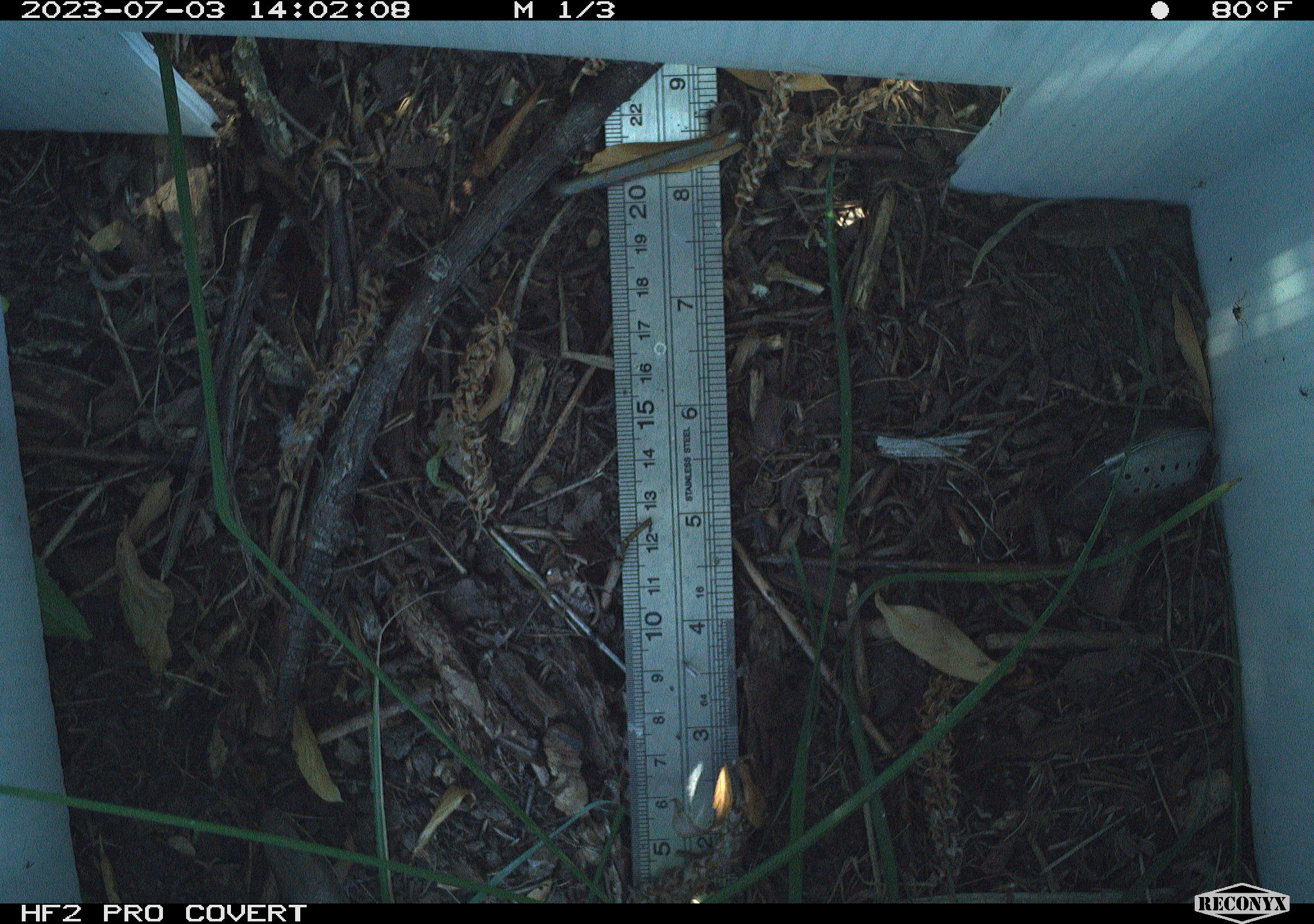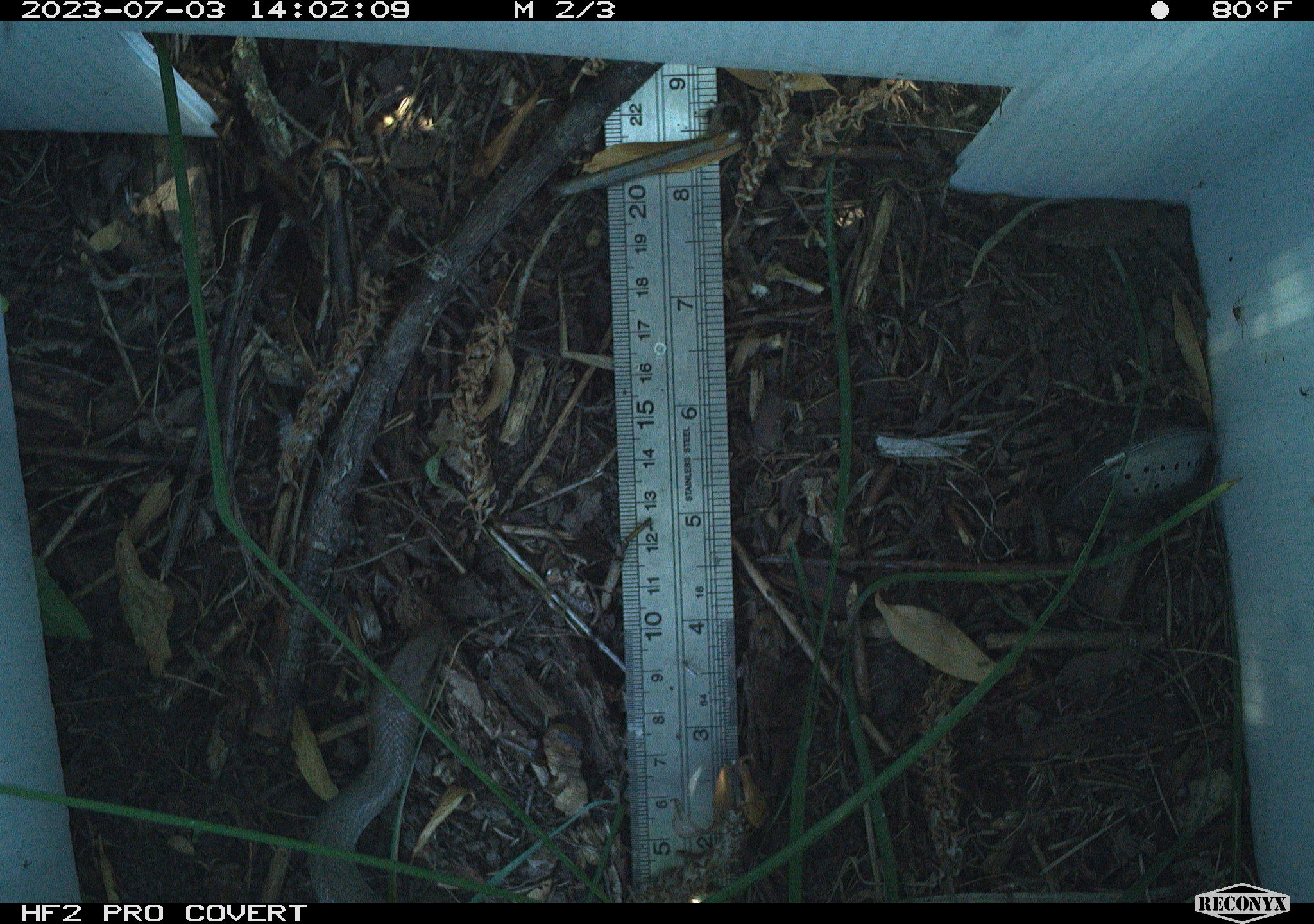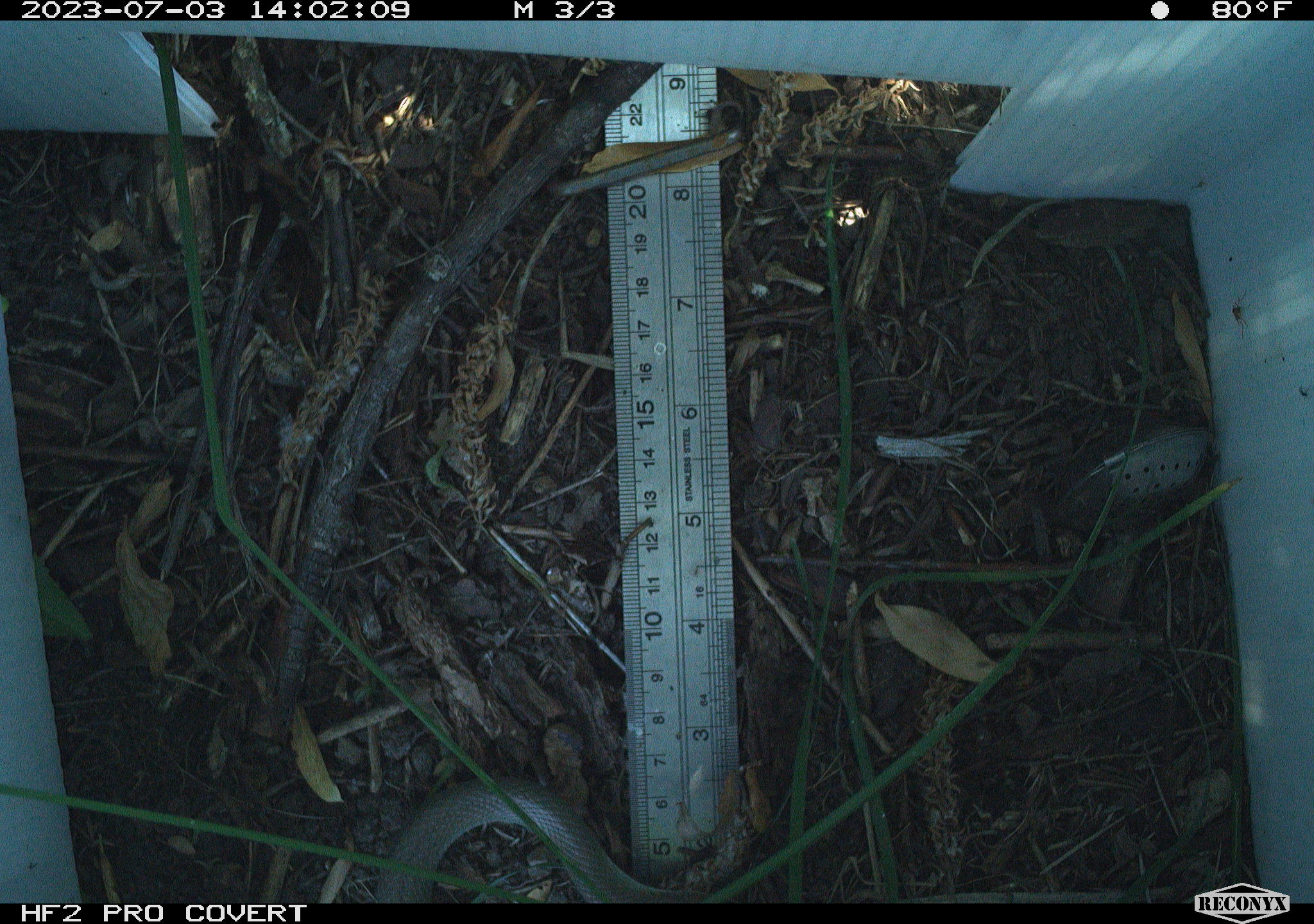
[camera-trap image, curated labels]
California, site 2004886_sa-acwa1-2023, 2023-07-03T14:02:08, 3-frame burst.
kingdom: Animalia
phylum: Chordata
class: Reptilia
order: Squamata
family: Colubridae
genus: Coluber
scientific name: Coluber constrictor mormon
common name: western yellow-bellied racer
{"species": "western yellow-bellied racer (Coluber constrictor mormon)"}